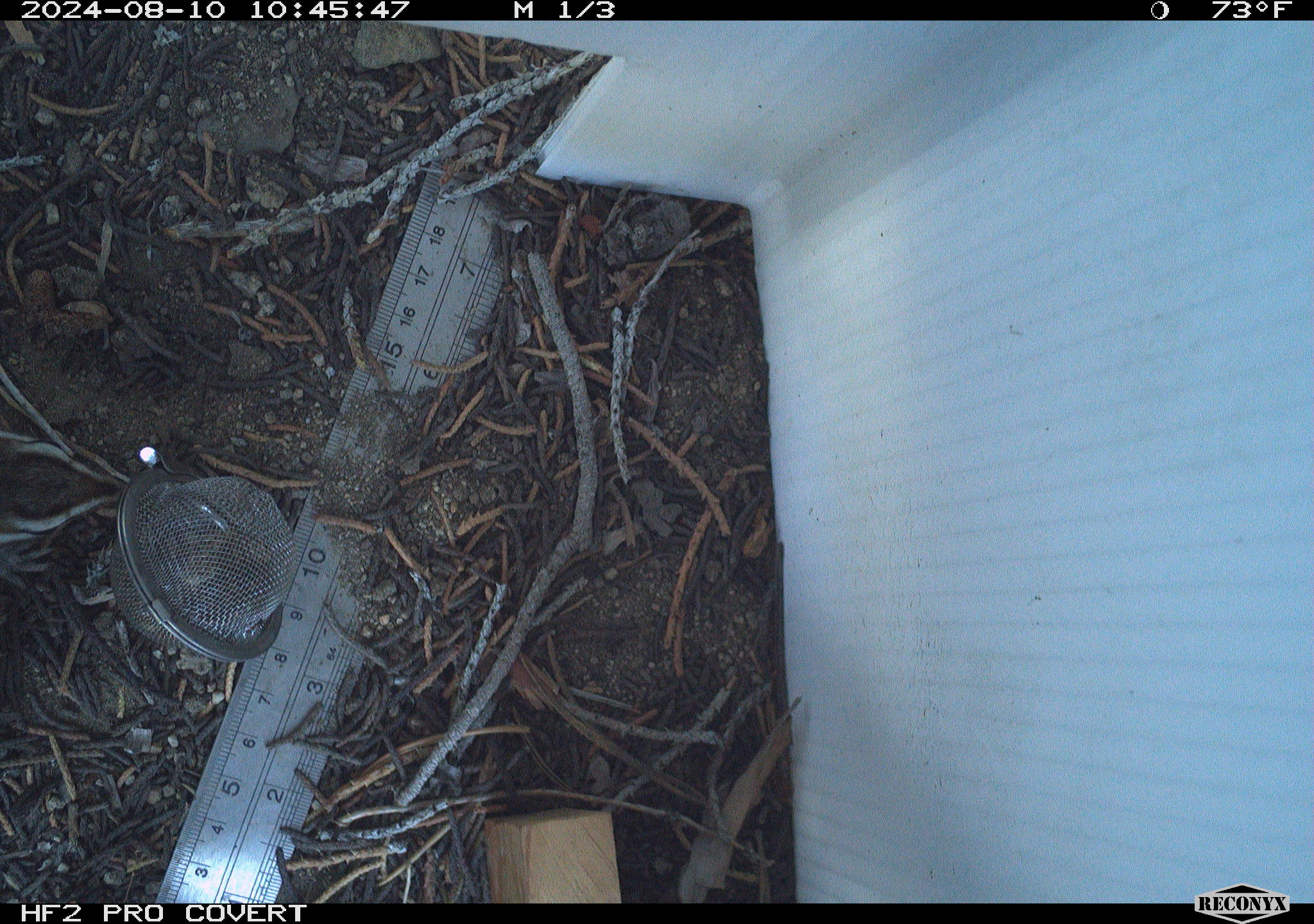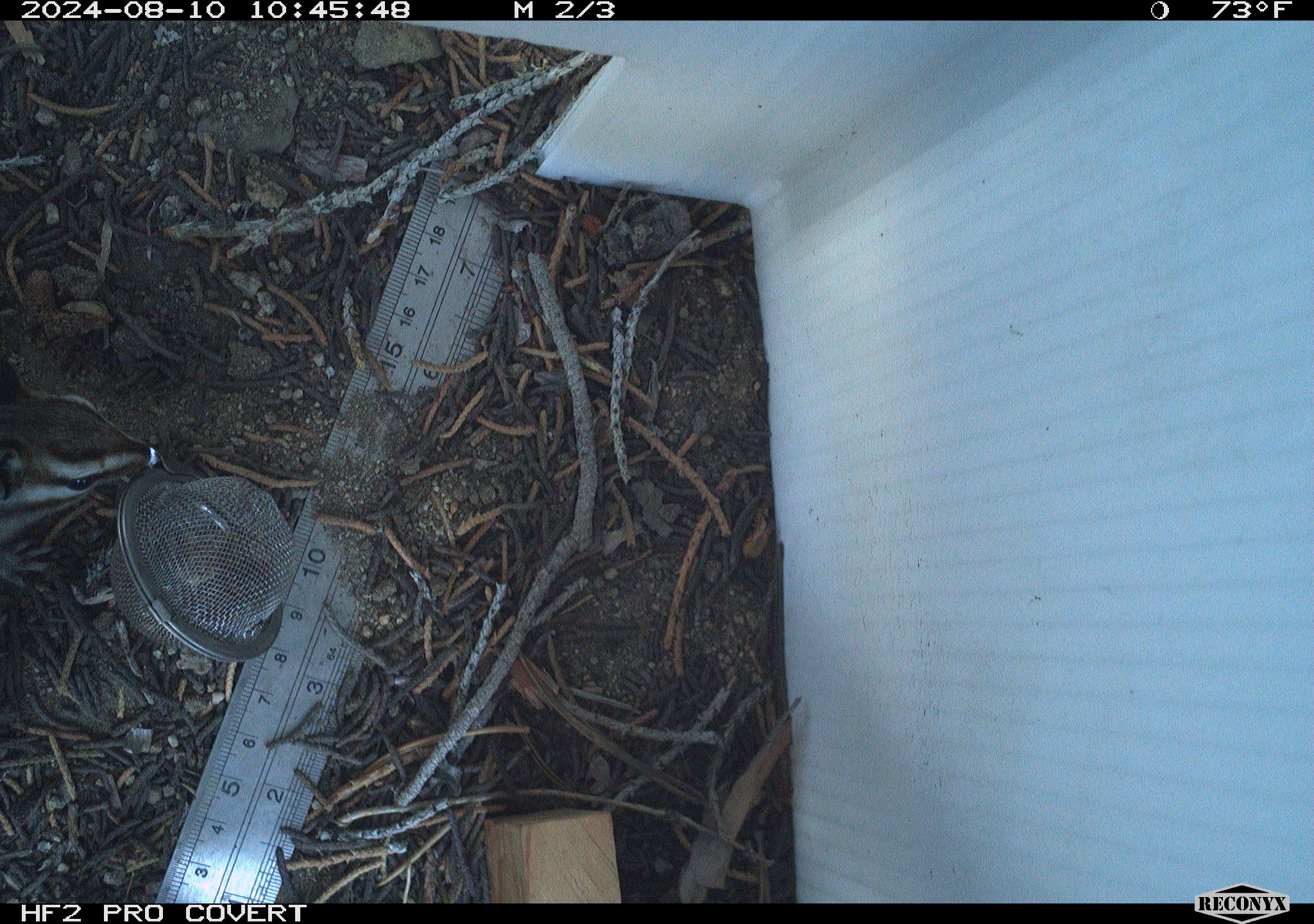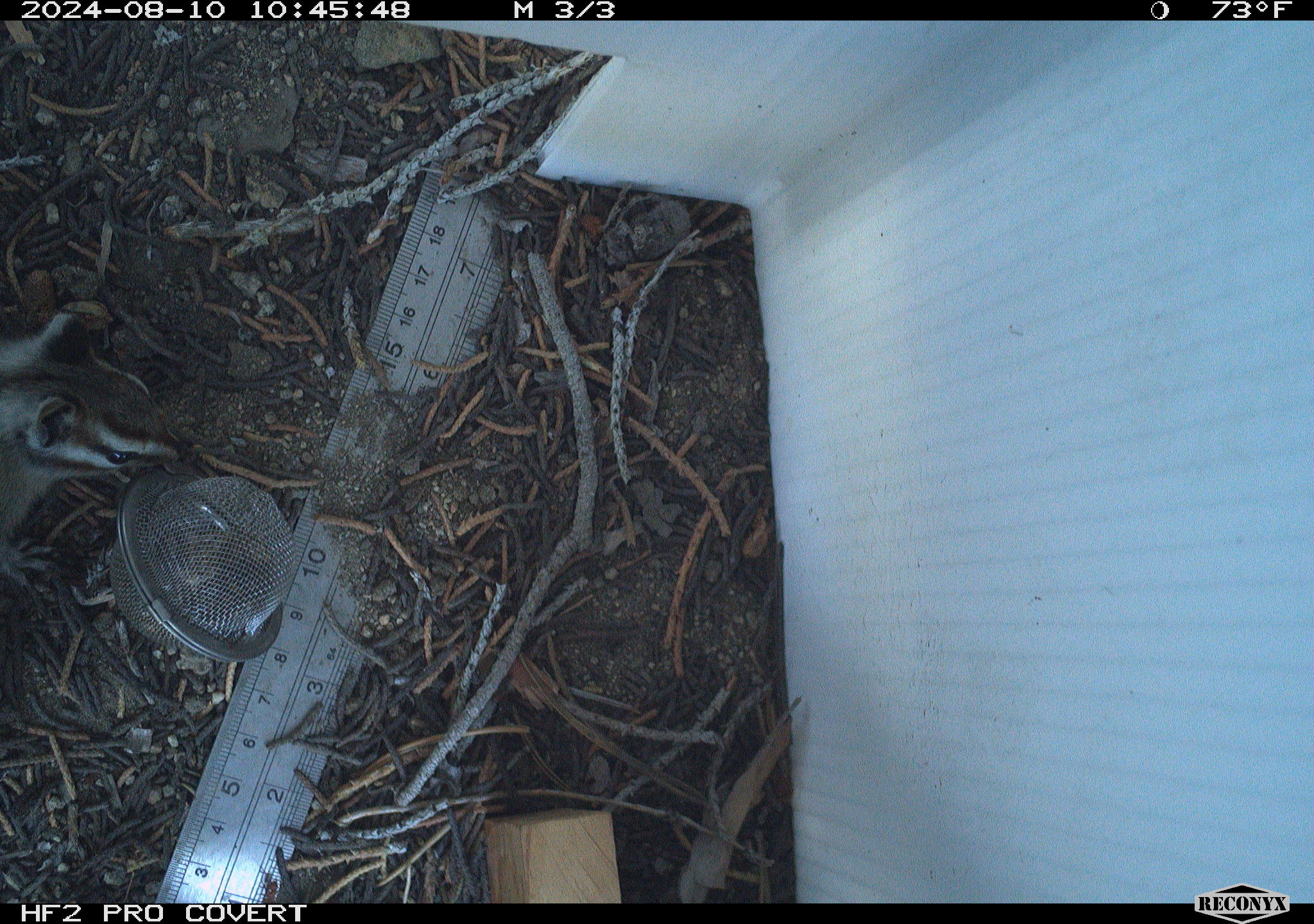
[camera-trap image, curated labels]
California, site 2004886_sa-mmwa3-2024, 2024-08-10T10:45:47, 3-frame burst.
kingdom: Animalia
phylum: Chordata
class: Mammalia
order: Rodentia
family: Sciuridae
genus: Neotamias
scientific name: Neotamias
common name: western chipmunks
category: neotamias species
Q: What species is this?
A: Neotamias species (western chipmunks) (Neotamias).